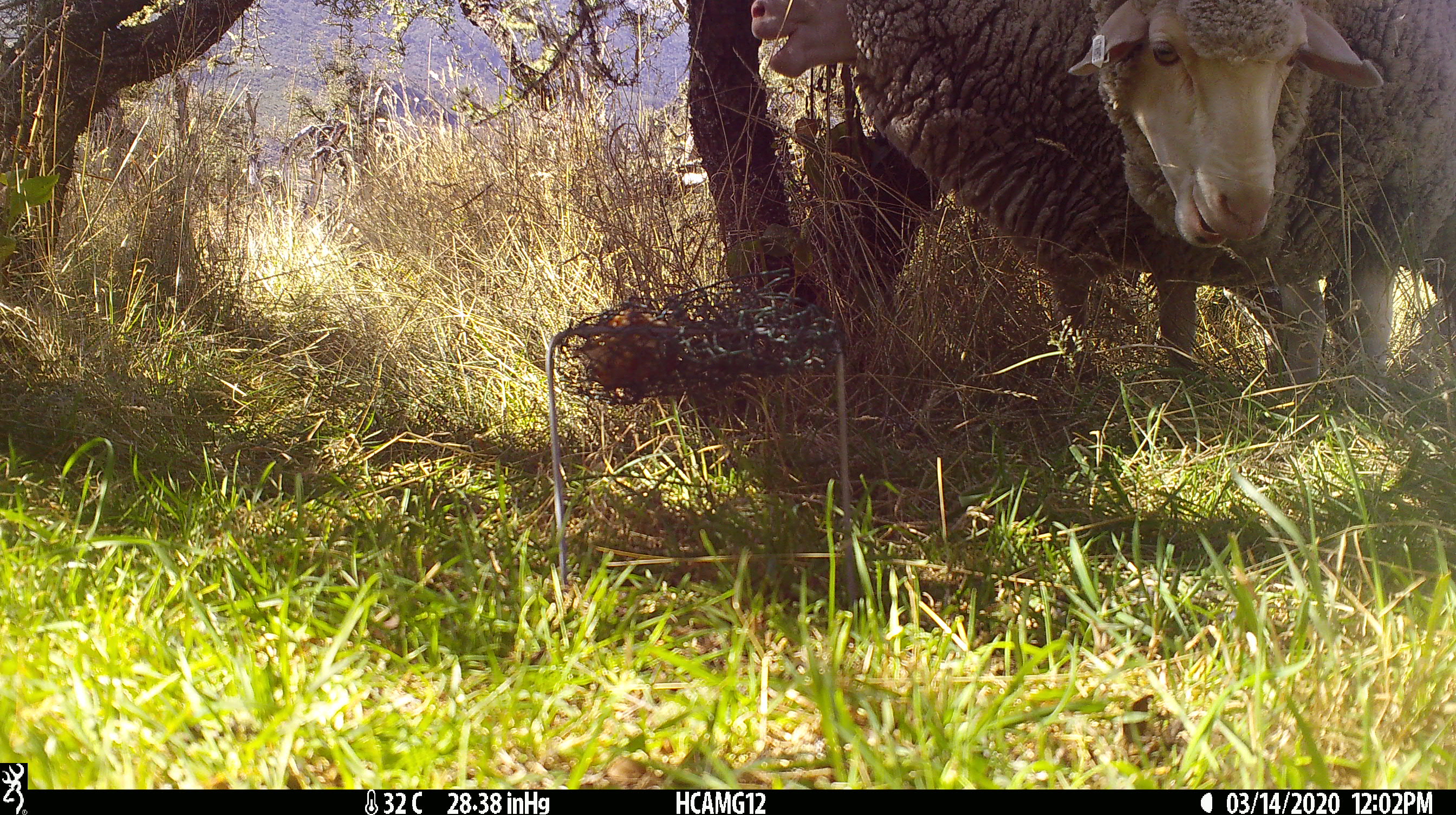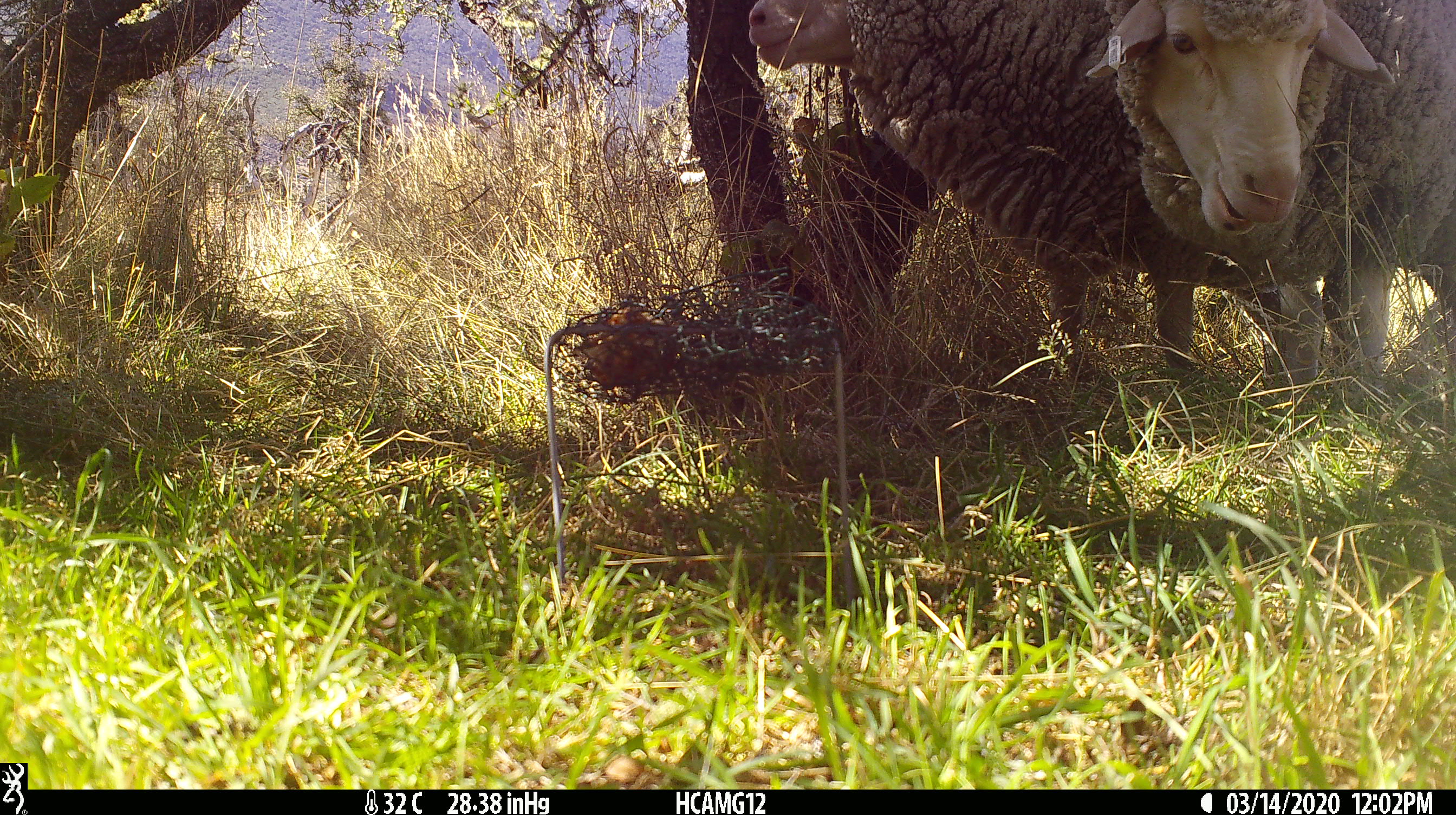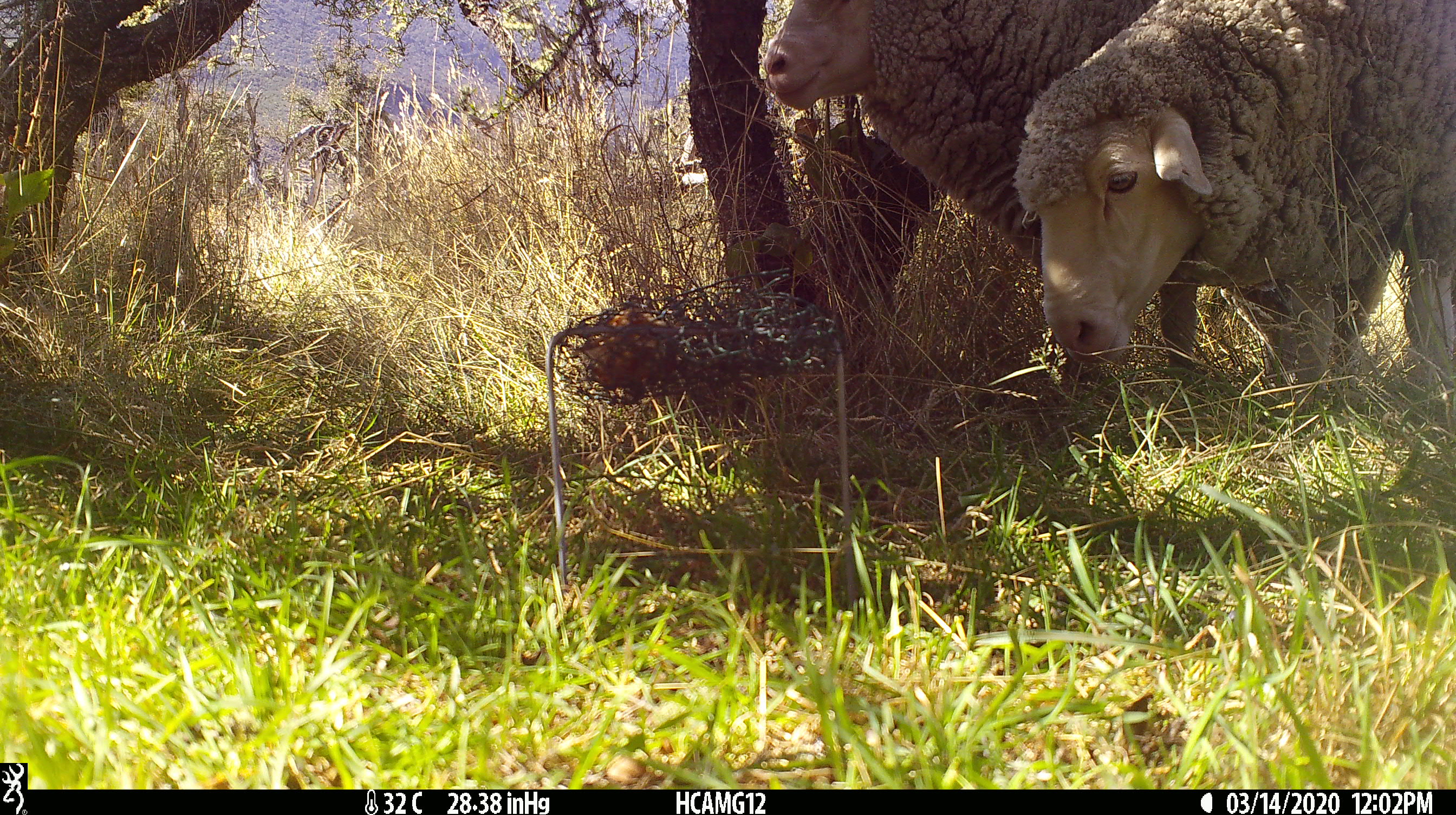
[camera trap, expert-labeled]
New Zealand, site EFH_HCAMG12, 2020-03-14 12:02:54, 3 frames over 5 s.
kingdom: Animalia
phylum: Chordata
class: Mammalia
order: Artiodactyla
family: Bovidae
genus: Ovis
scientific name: Ovis aries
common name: domestic sheep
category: sheep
Sheep (domestic sheep) (Ovis aries).